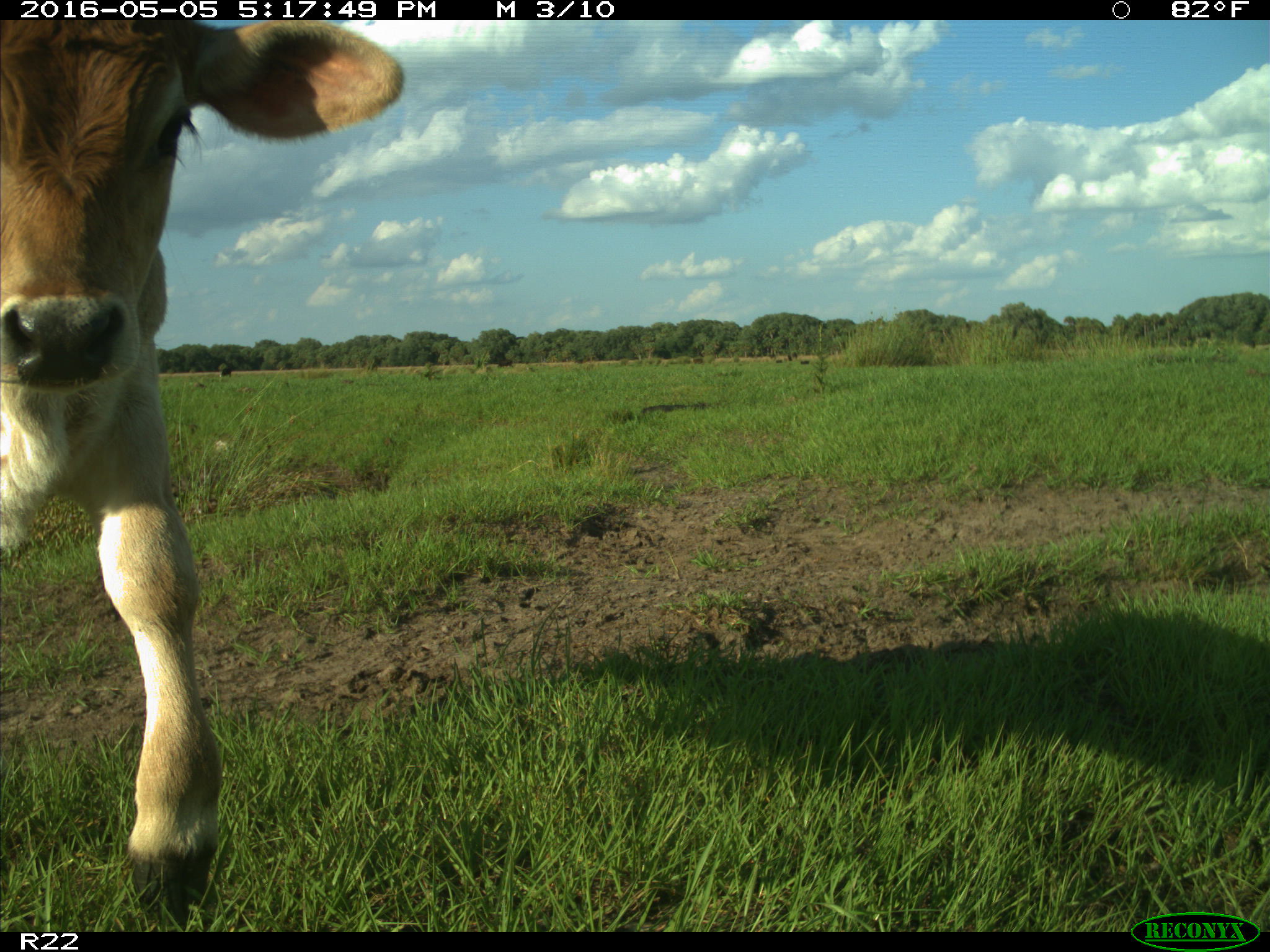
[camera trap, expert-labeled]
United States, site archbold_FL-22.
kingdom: Animalia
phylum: Chordata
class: Mammalia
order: Artiodactyla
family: Bovidae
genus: Bos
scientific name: Bos taurus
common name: domestic cow